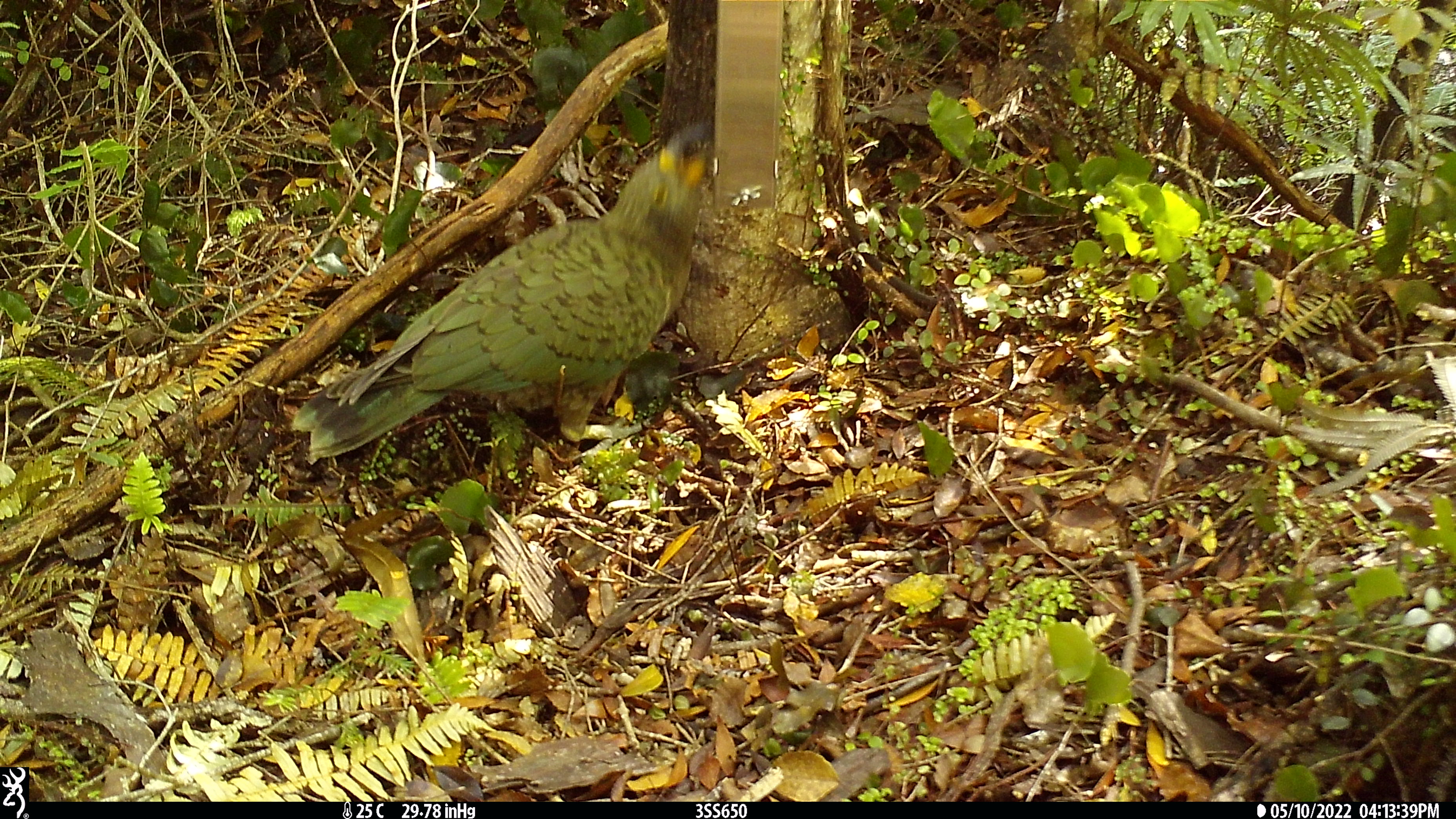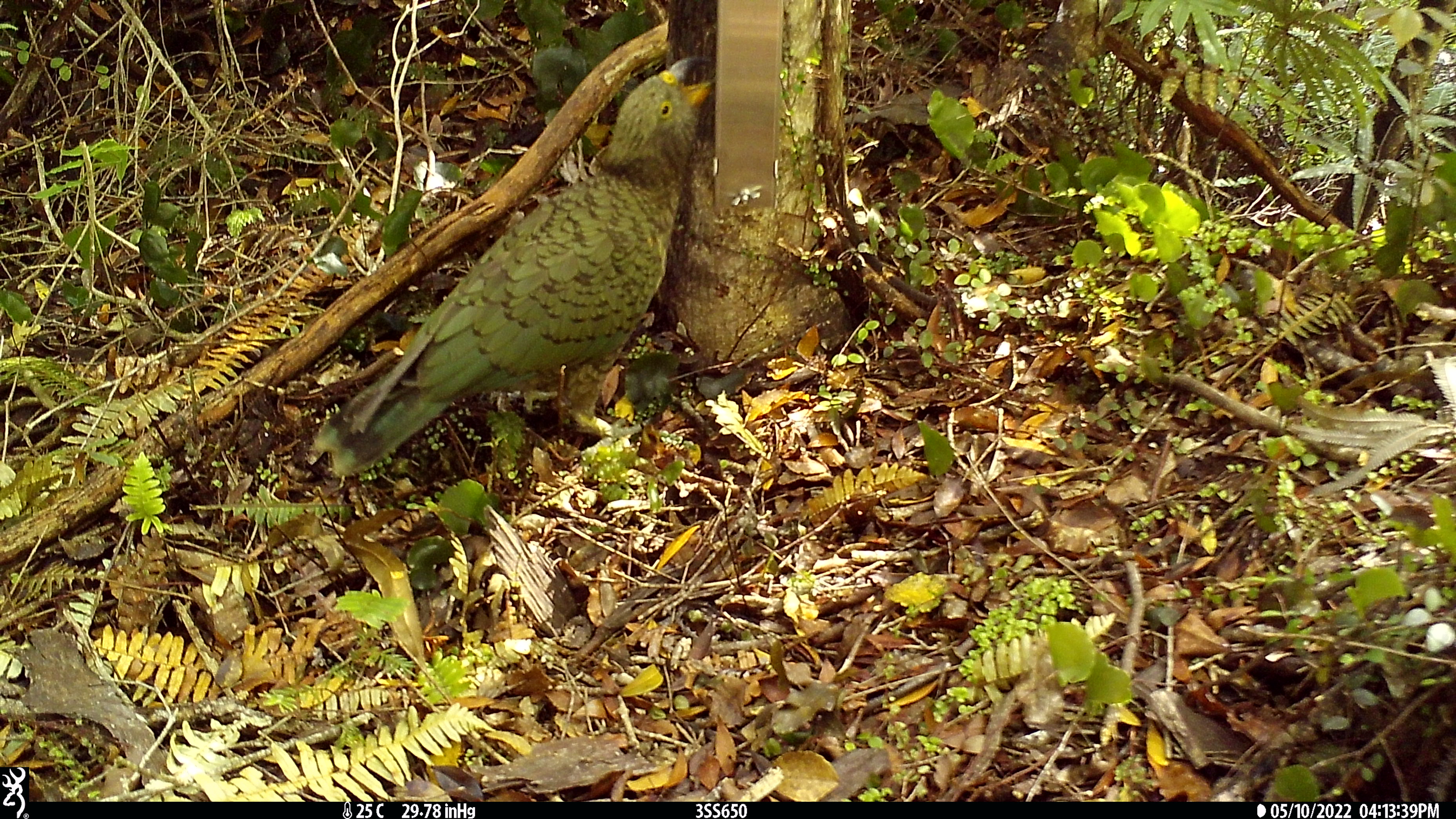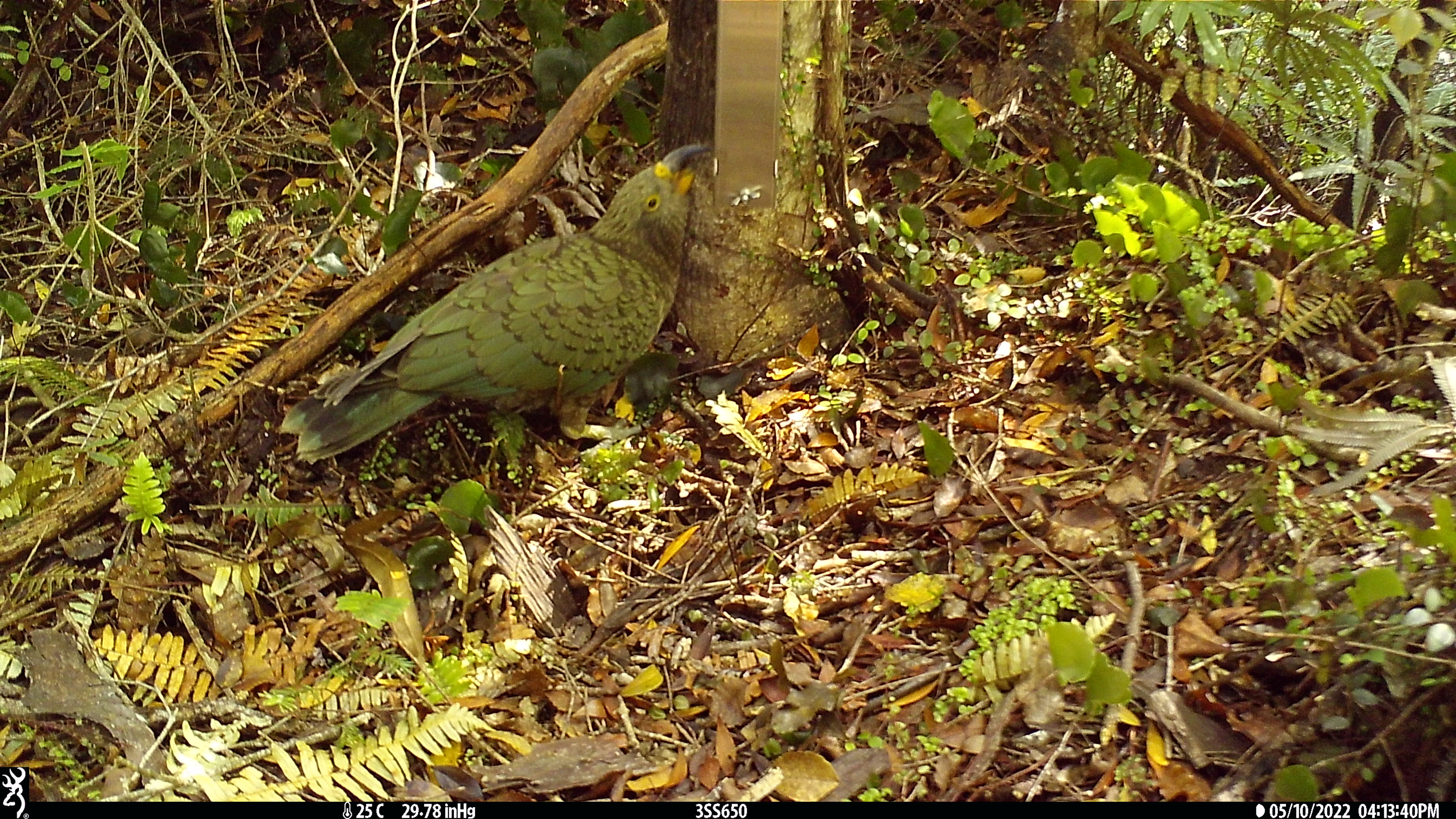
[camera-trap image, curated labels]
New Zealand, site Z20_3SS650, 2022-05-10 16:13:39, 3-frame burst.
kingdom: Animalia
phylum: Chordata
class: Aves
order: Psittaciformes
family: Strigopidae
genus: Nestor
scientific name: Nestor notabilis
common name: kea